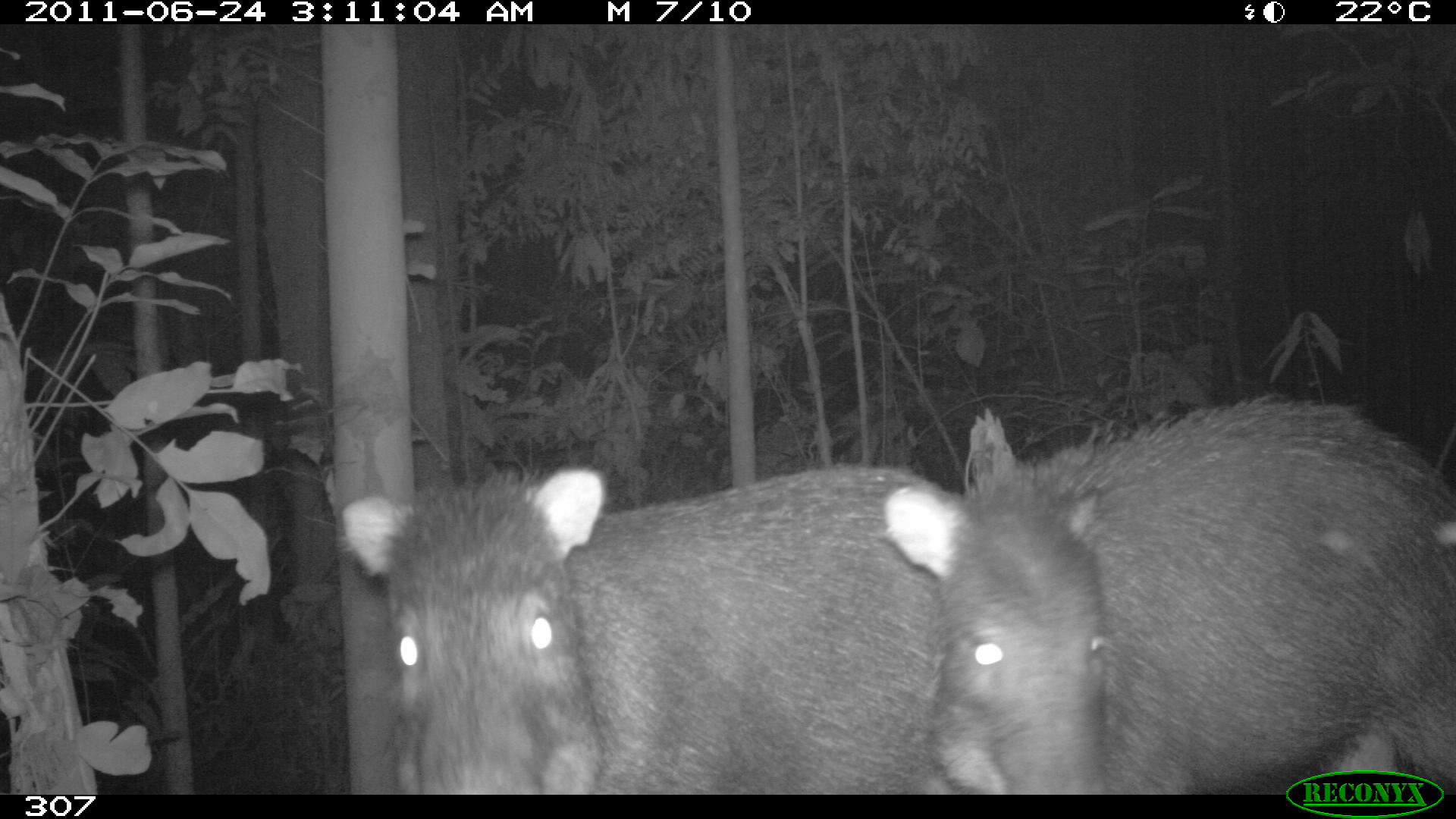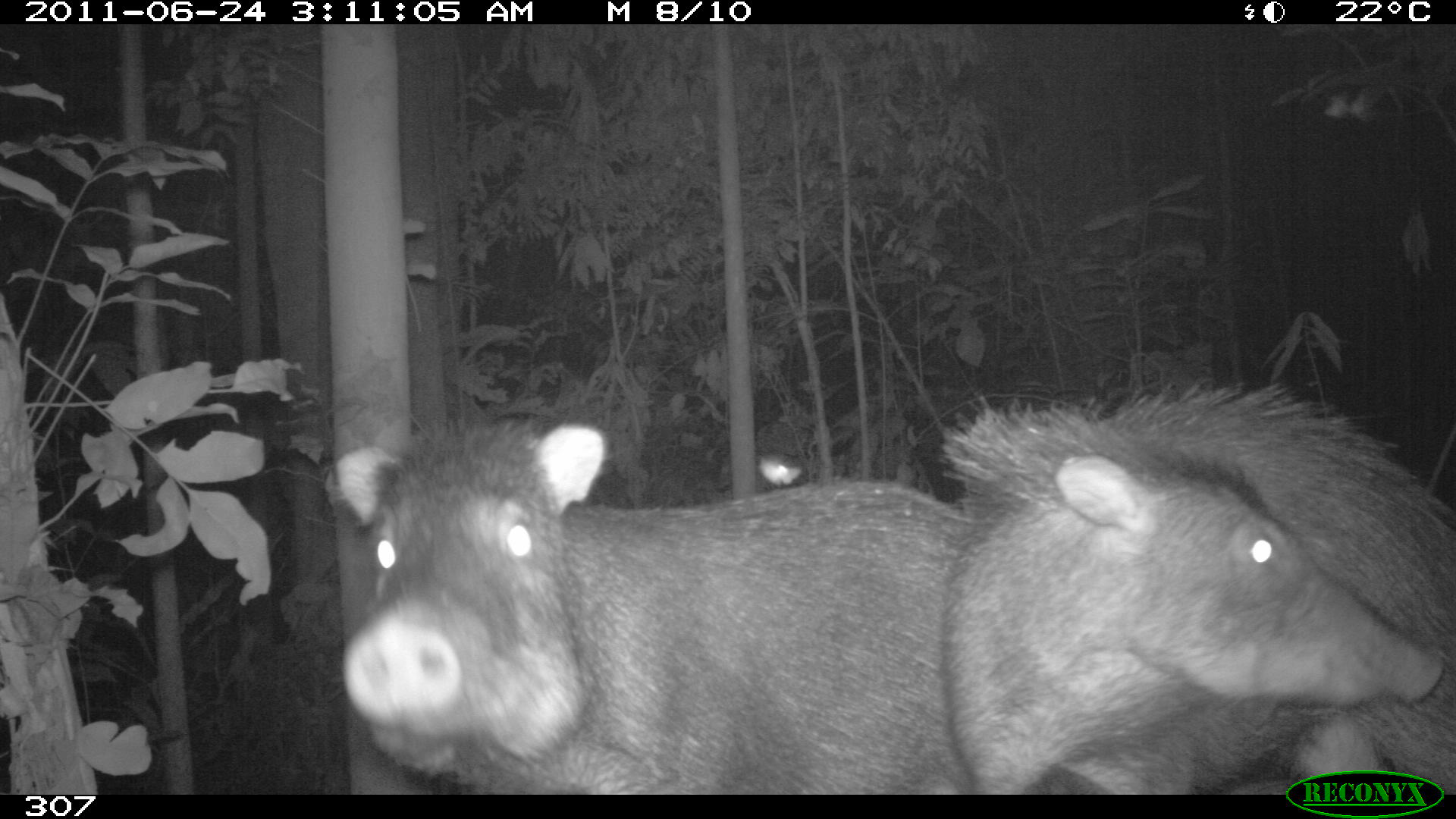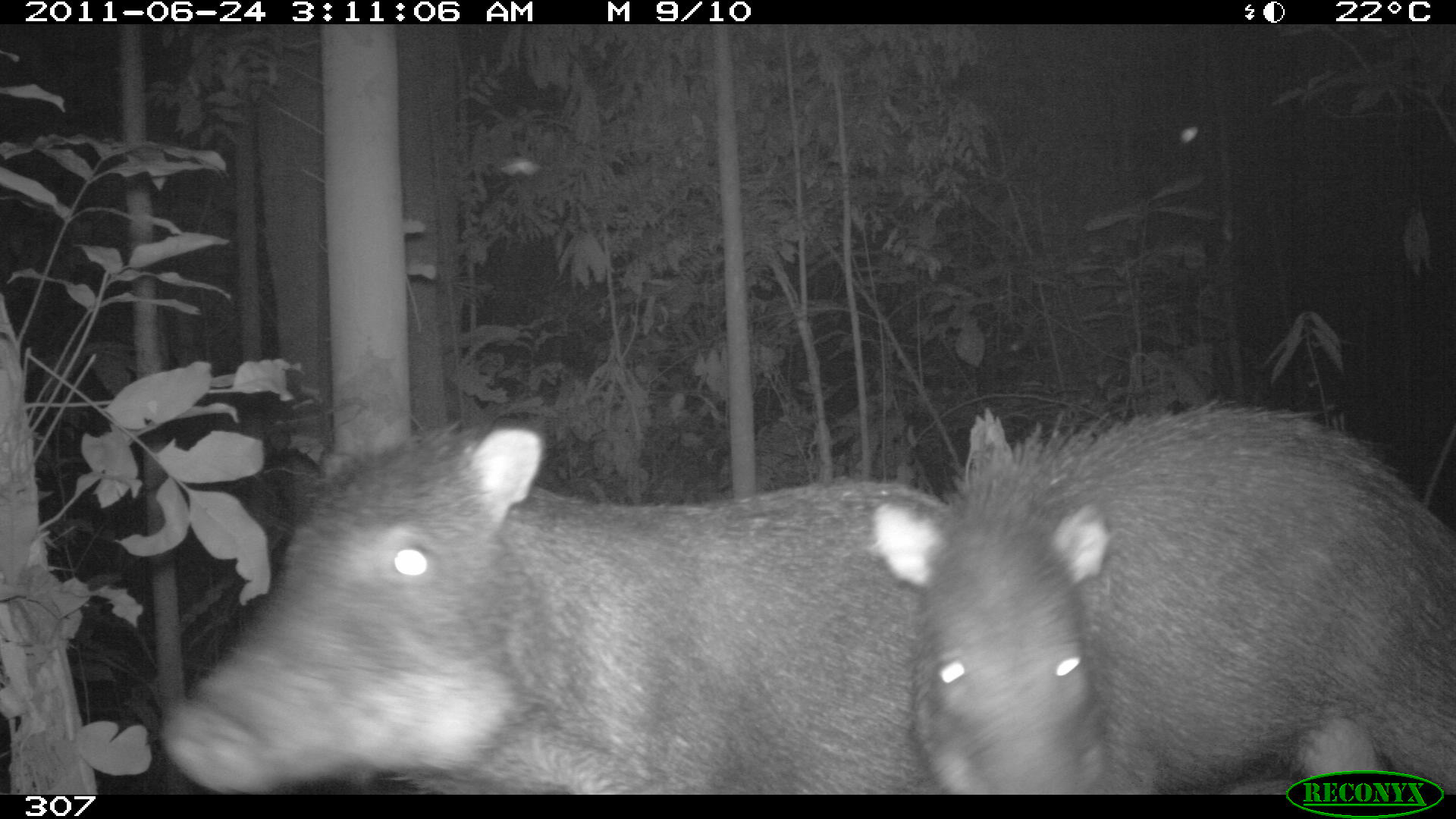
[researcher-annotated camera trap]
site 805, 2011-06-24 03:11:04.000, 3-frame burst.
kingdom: Animalia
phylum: Chordata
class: Mammalia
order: Artiodactyla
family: Tayassuidae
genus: Tayassu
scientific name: Tayassu pecari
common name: white-lipped peccary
Tayassu pecari (white-lipped peccary).